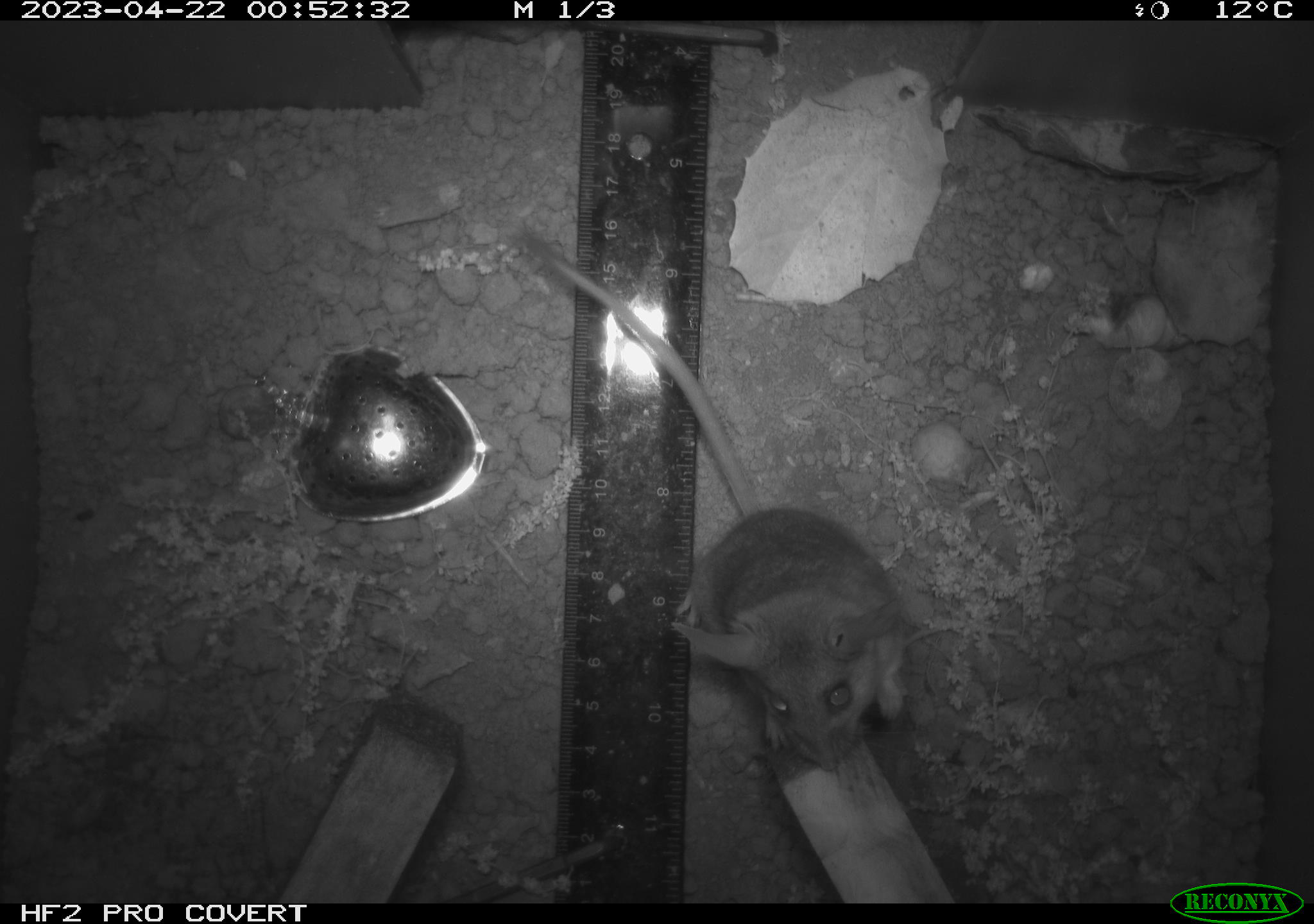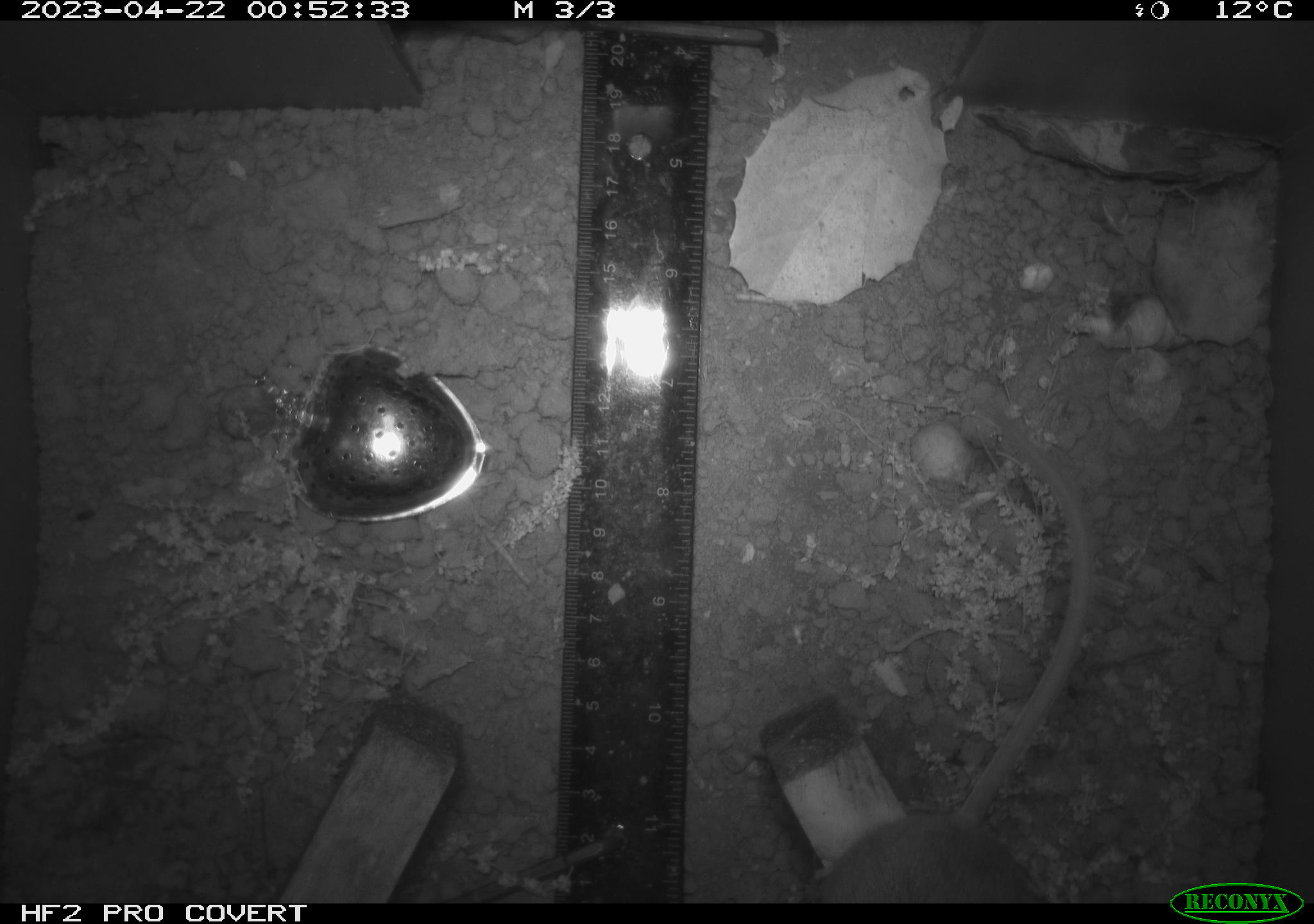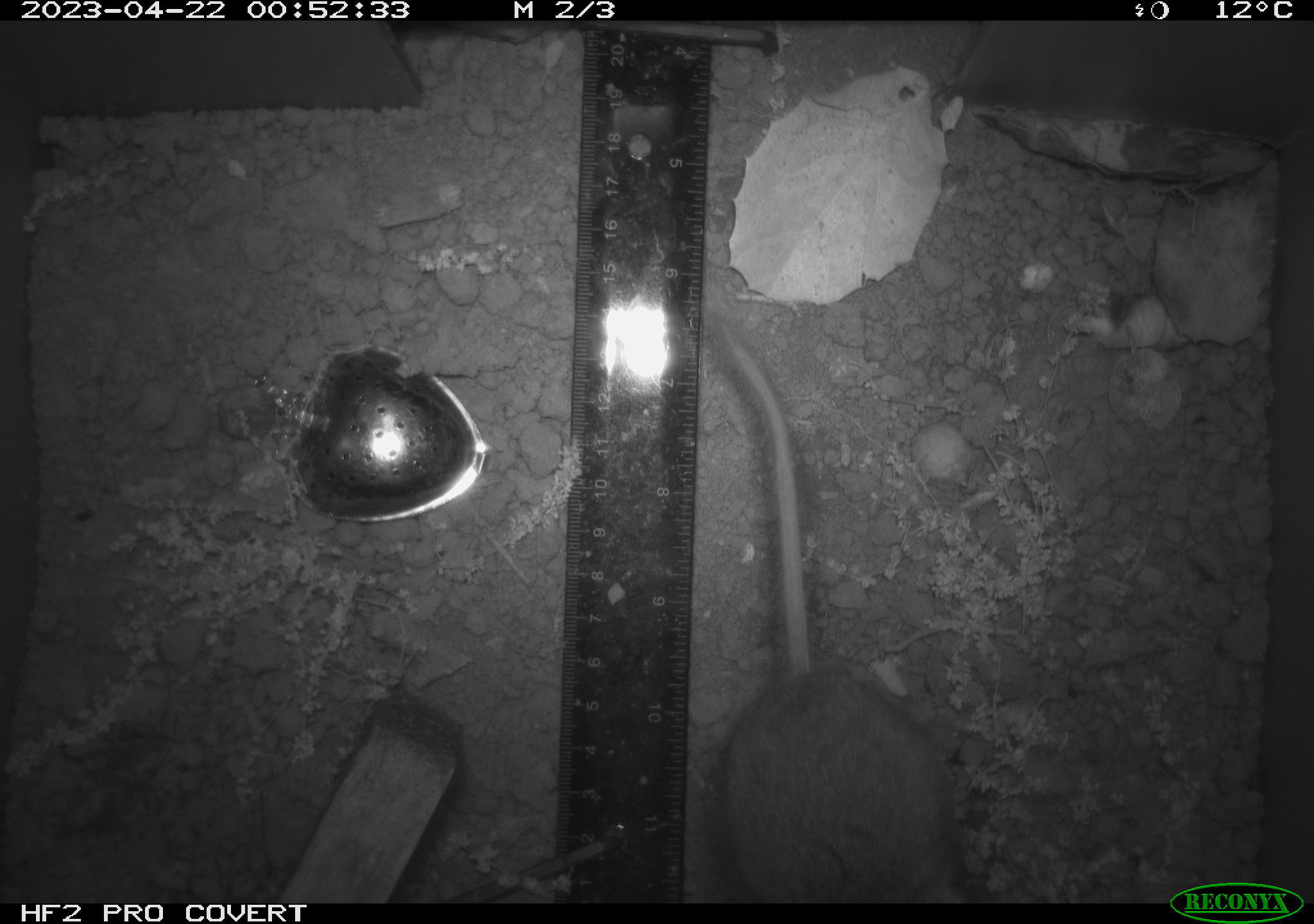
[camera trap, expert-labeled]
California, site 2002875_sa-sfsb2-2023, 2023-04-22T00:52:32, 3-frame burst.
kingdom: Animalia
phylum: Chordata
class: Mammalia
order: Rodentia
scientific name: Rodentia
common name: mouse species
Mouse species (Rodentia).